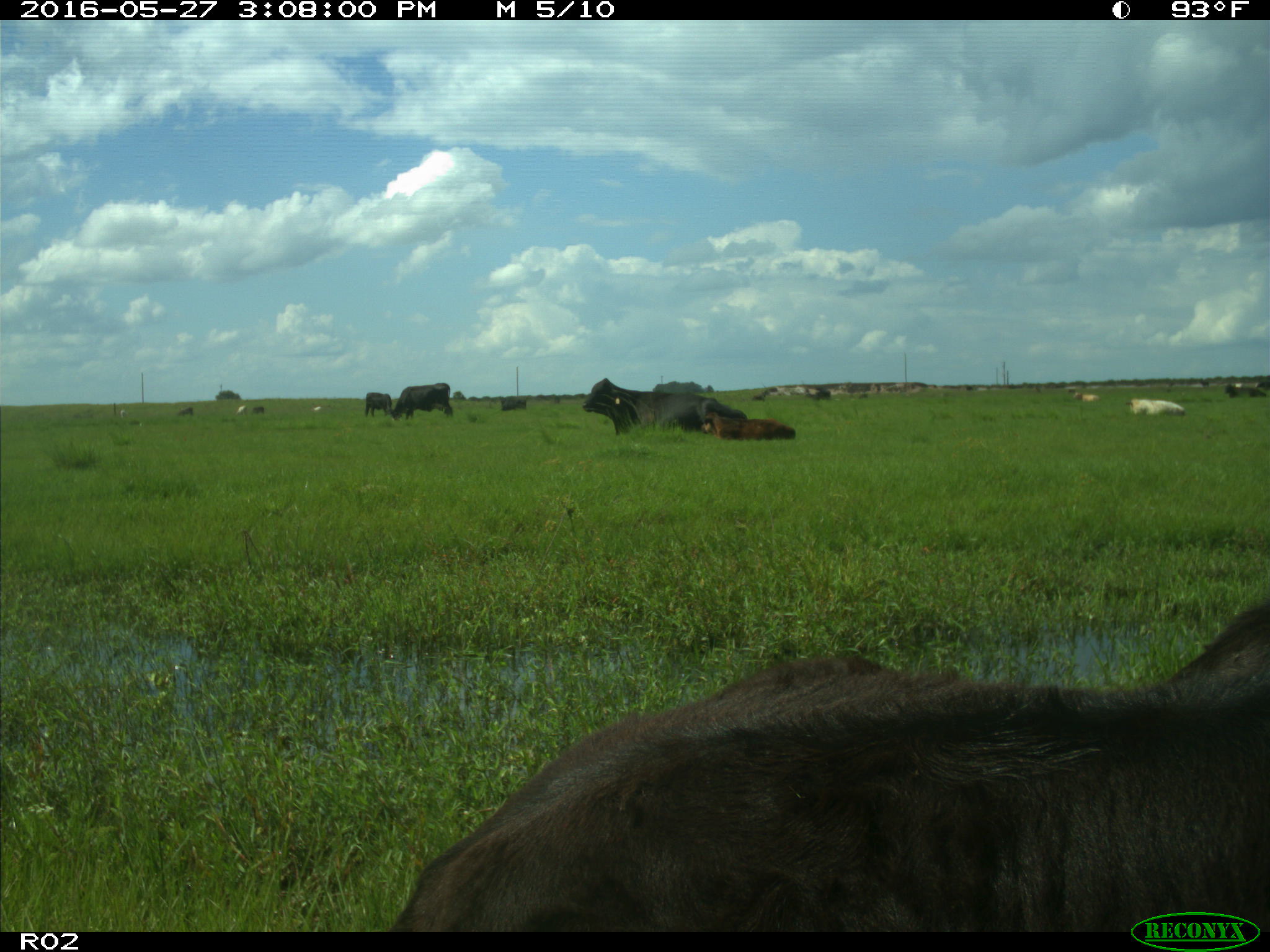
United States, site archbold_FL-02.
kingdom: Animalia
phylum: Chordata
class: Mammalia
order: Artiodactyla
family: Bovidae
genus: Bos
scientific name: Bos taurus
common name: domestic cow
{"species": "Bos taurus (domestic cow)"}